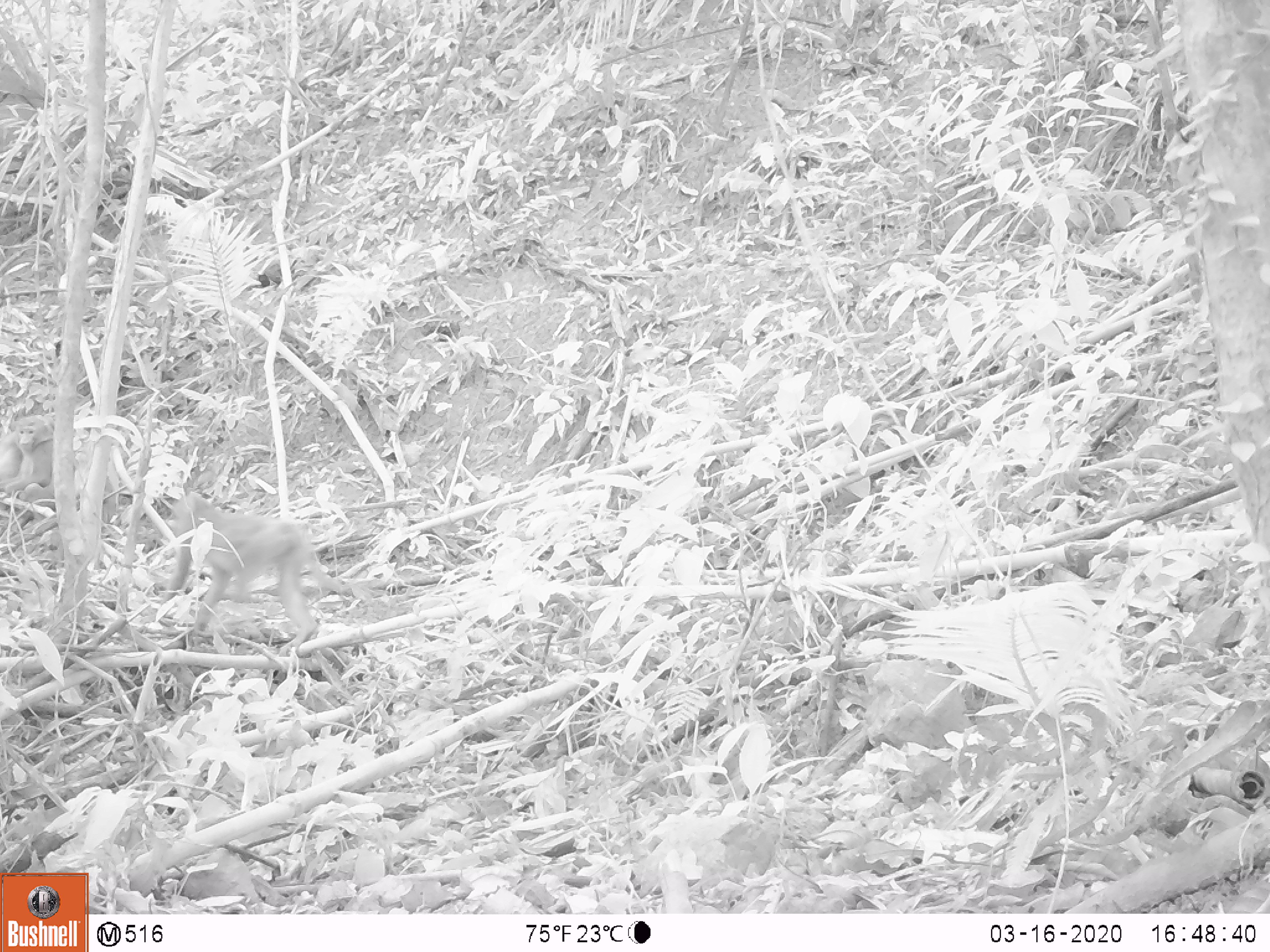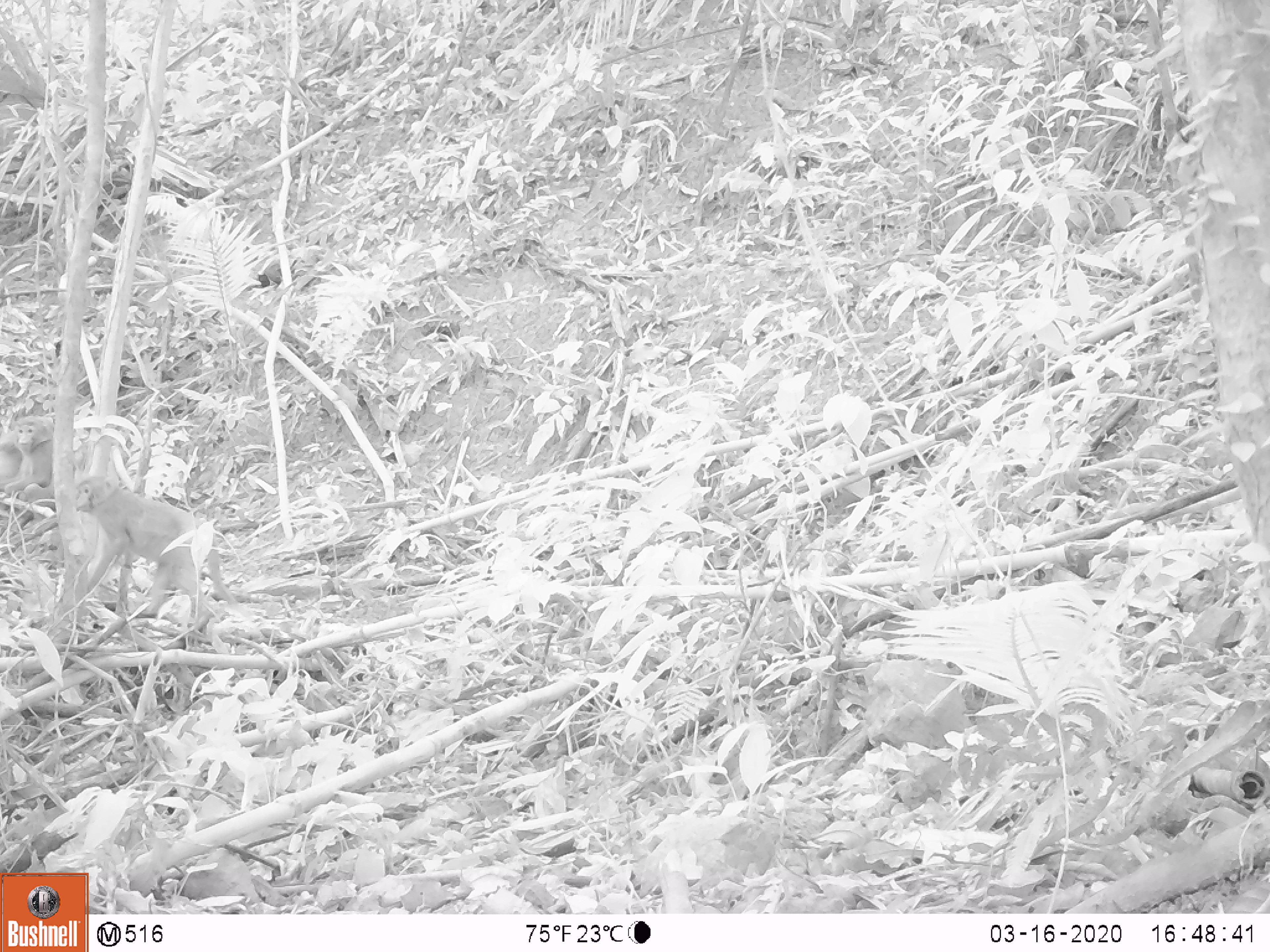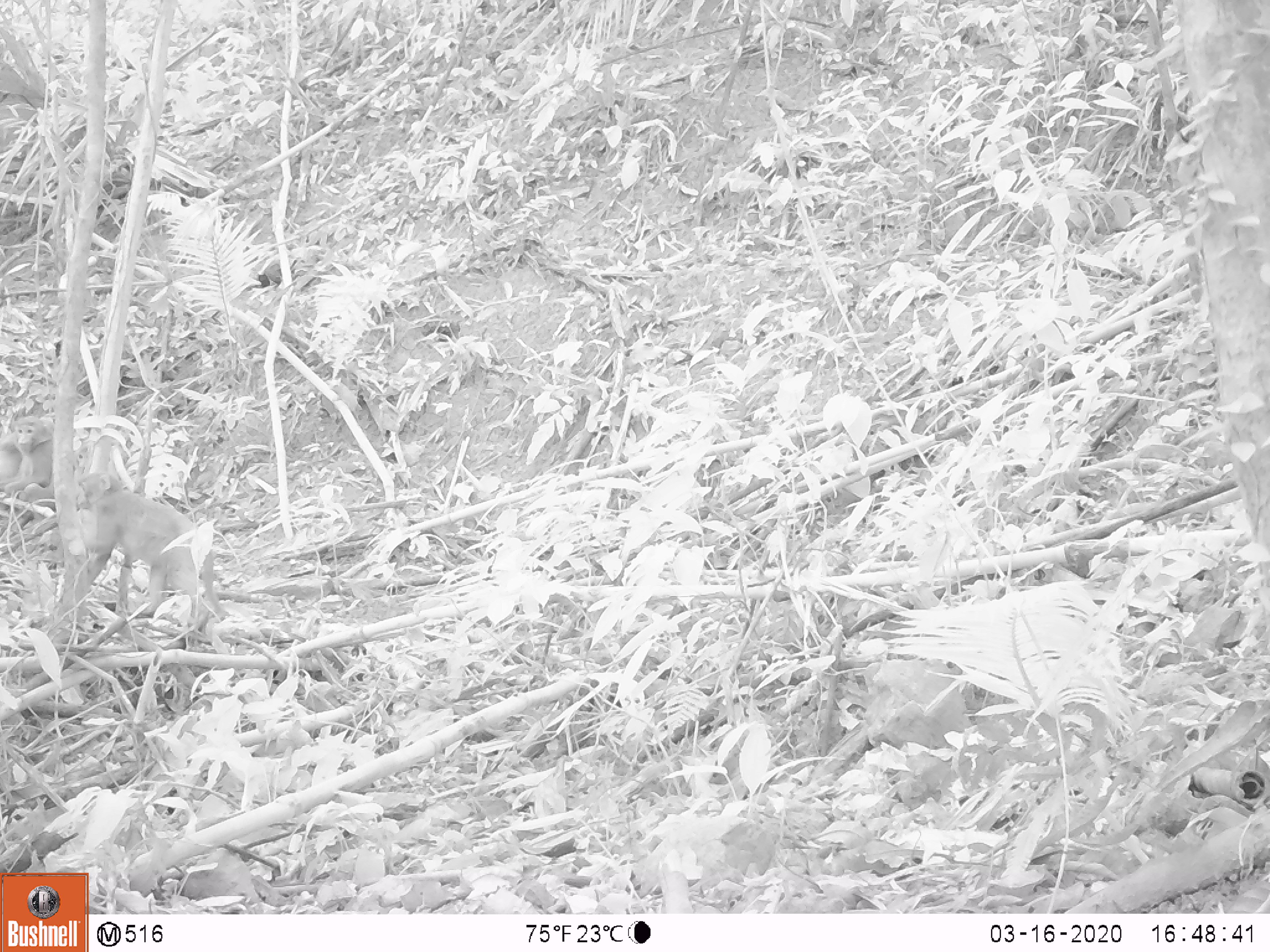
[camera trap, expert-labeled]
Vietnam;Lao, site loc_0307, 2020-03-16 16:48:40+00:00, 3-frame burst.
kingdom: Animalia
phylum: Chordata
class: Mammalia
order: Primates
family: Cercopithecidae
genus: Macaca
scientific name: Macaca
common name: macaques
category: assam or rhesus macaque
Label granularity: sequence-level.